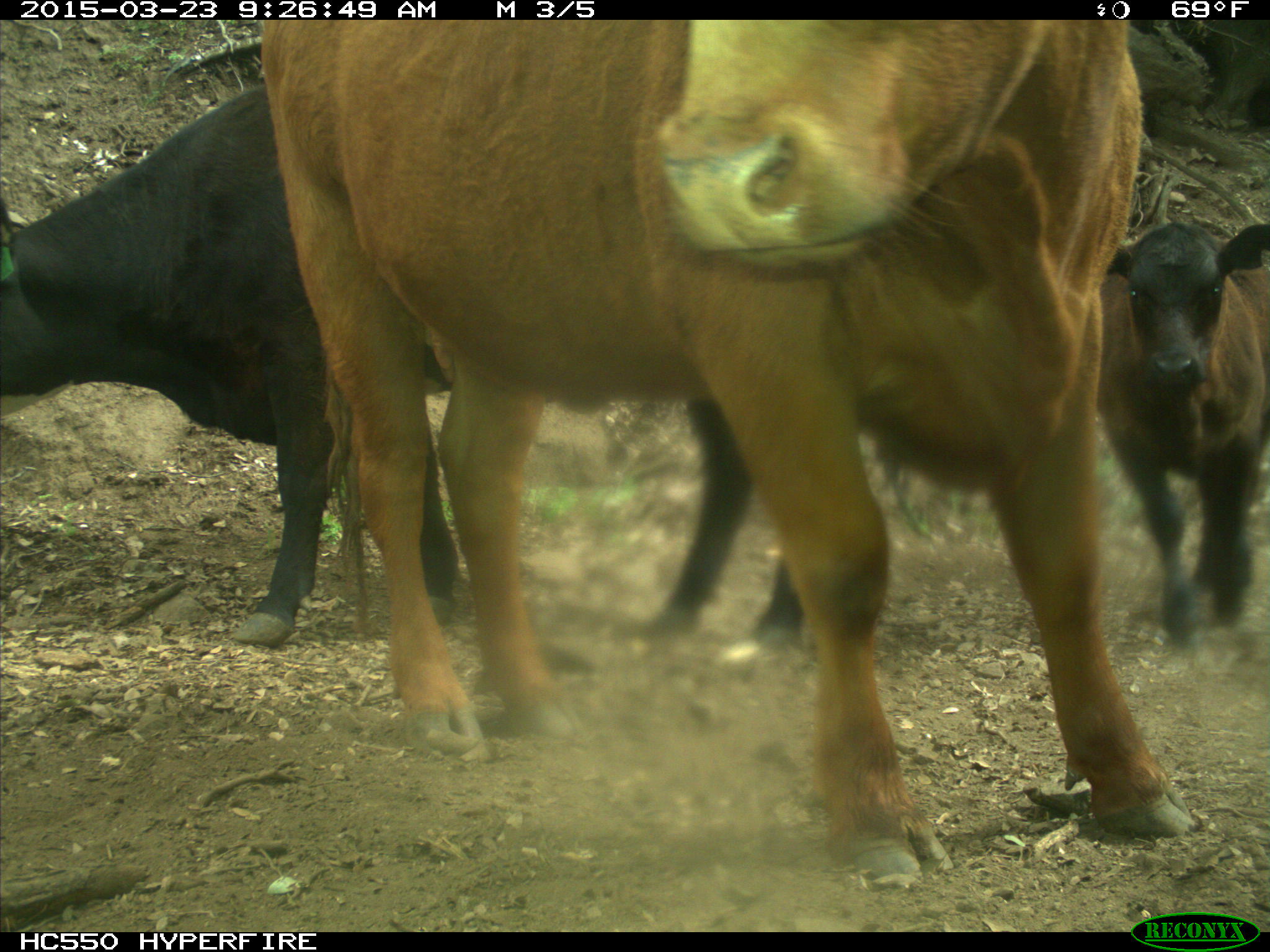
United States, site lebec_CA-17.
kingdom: Animalia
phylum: Chordata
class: Mammalia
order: Artiodactyla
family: Bovidae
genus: Bos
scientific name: Bos taurus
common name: domestic cow